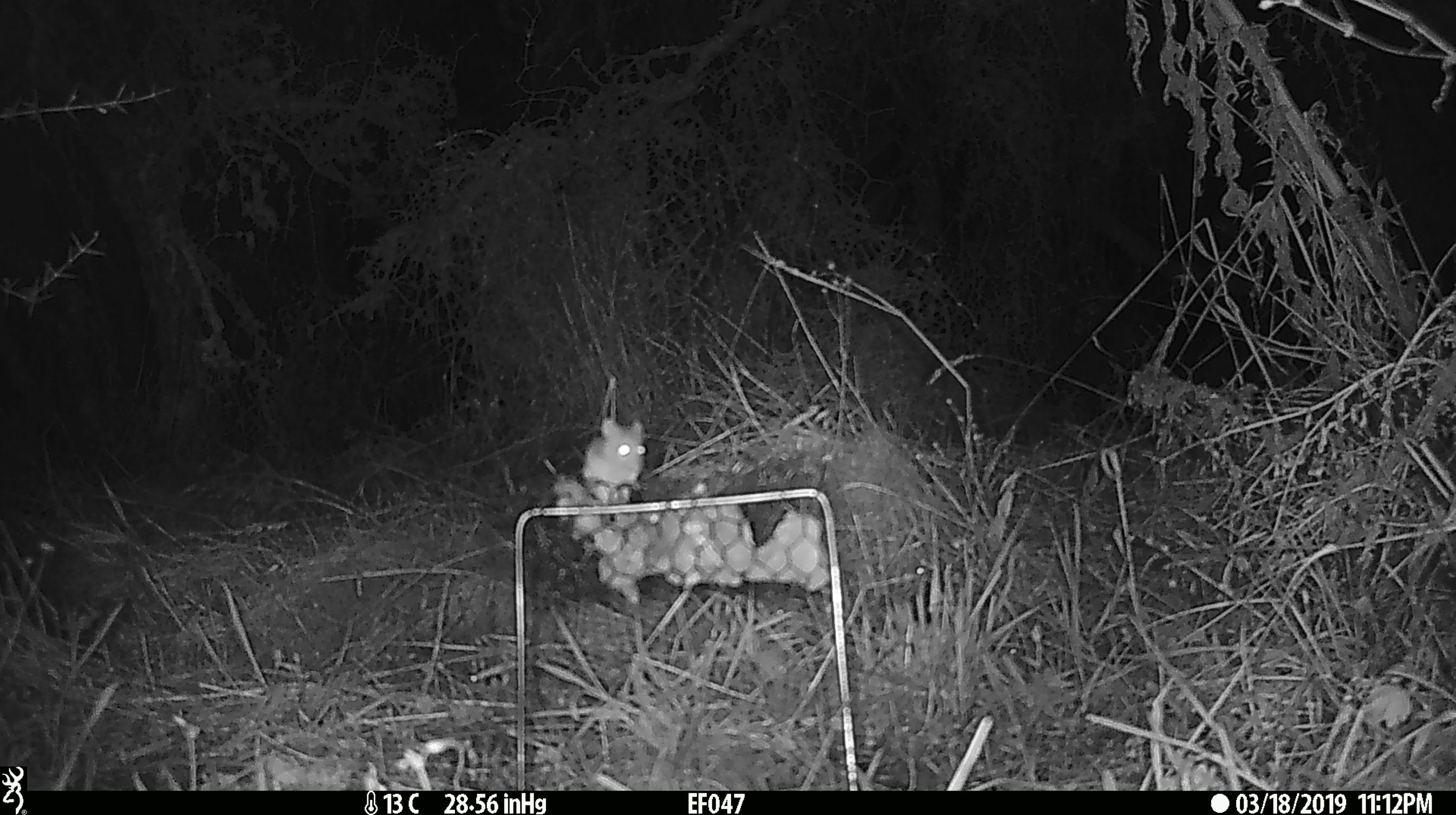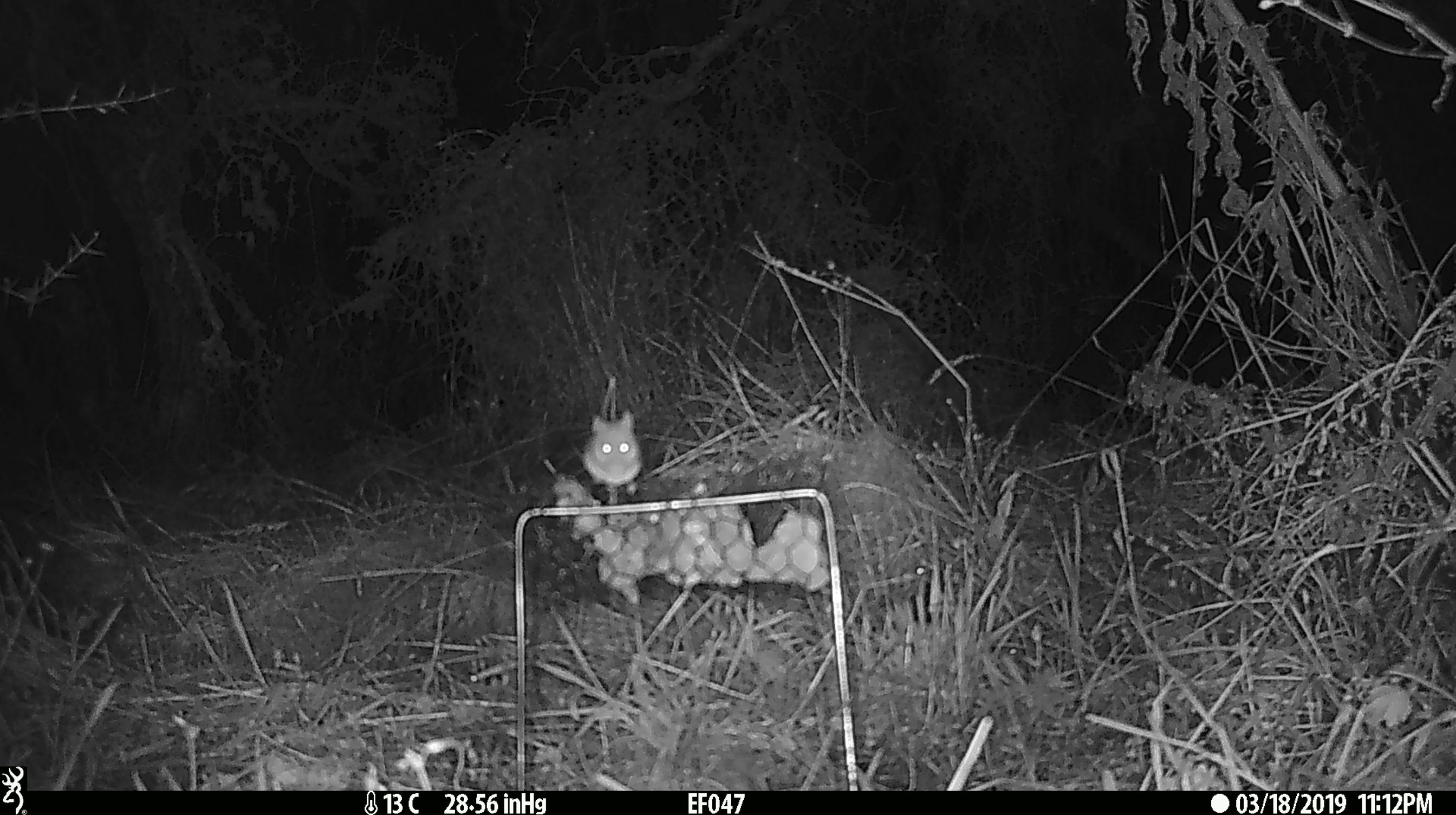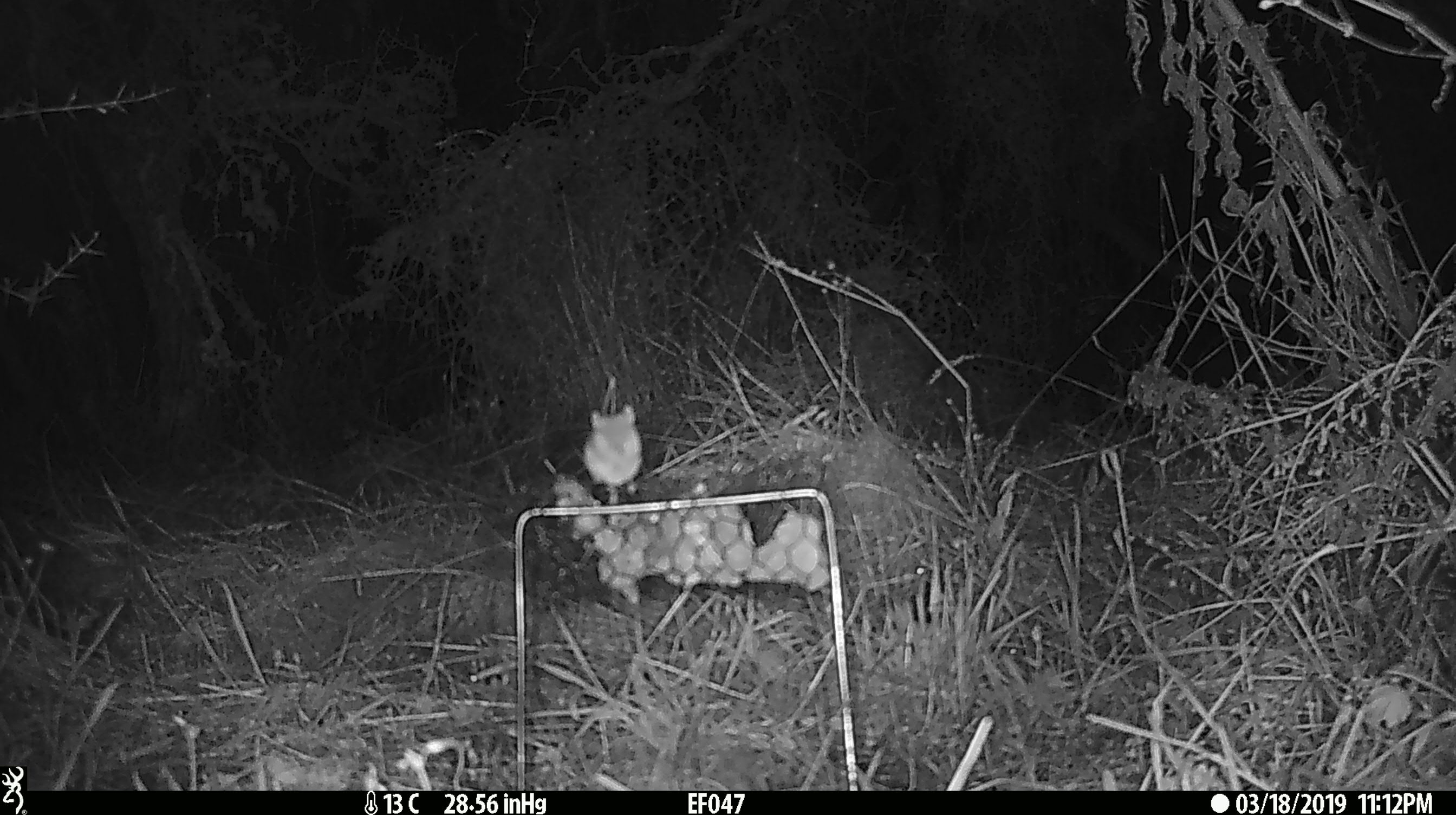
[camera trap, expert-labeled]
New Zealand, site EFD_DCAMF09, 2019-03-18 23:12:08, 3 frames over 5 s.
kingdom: Animalia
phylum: Chordata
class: Mammalia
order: Rodentia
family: Muridae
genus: Mus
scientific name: Mus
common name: mouse